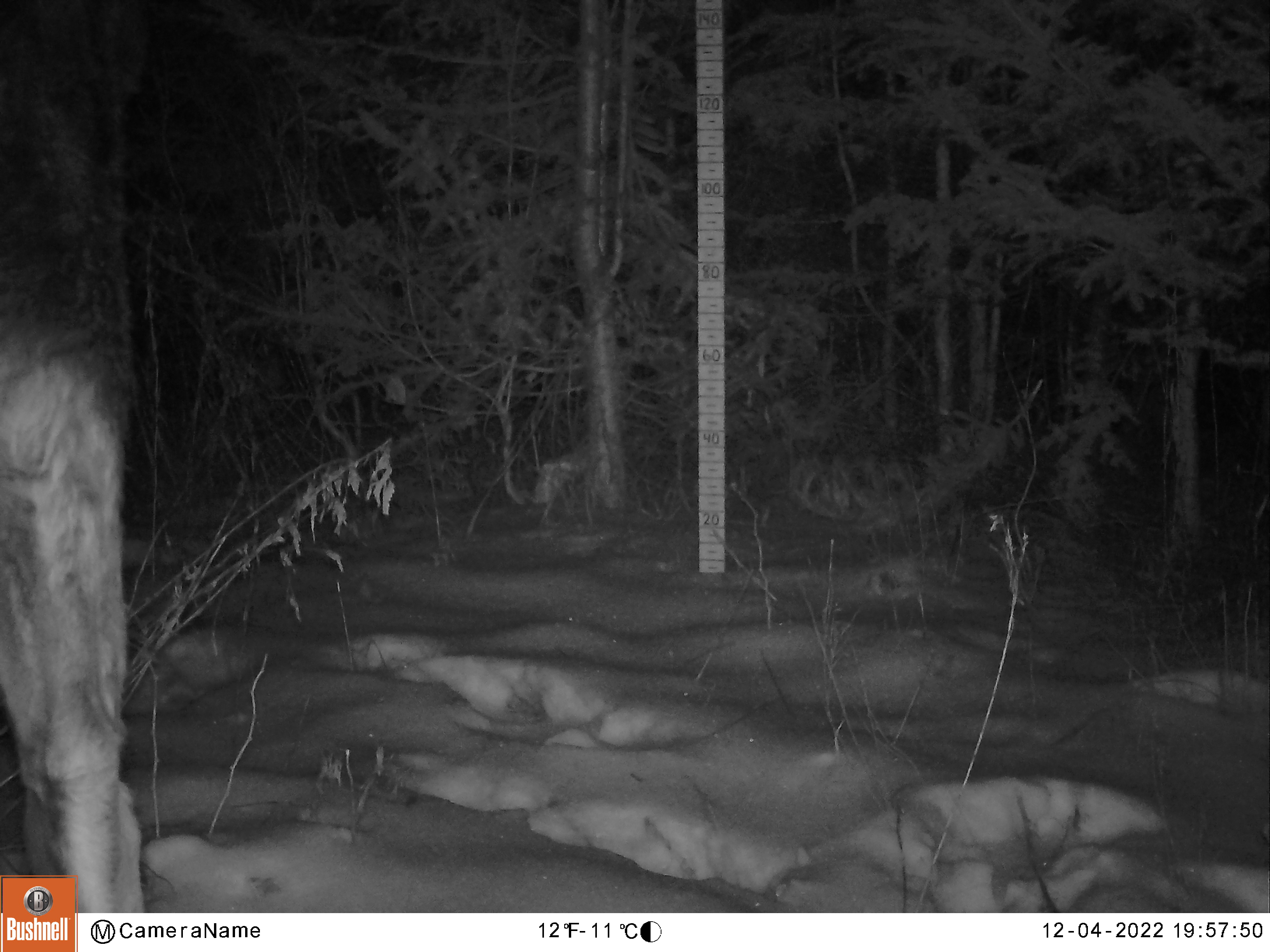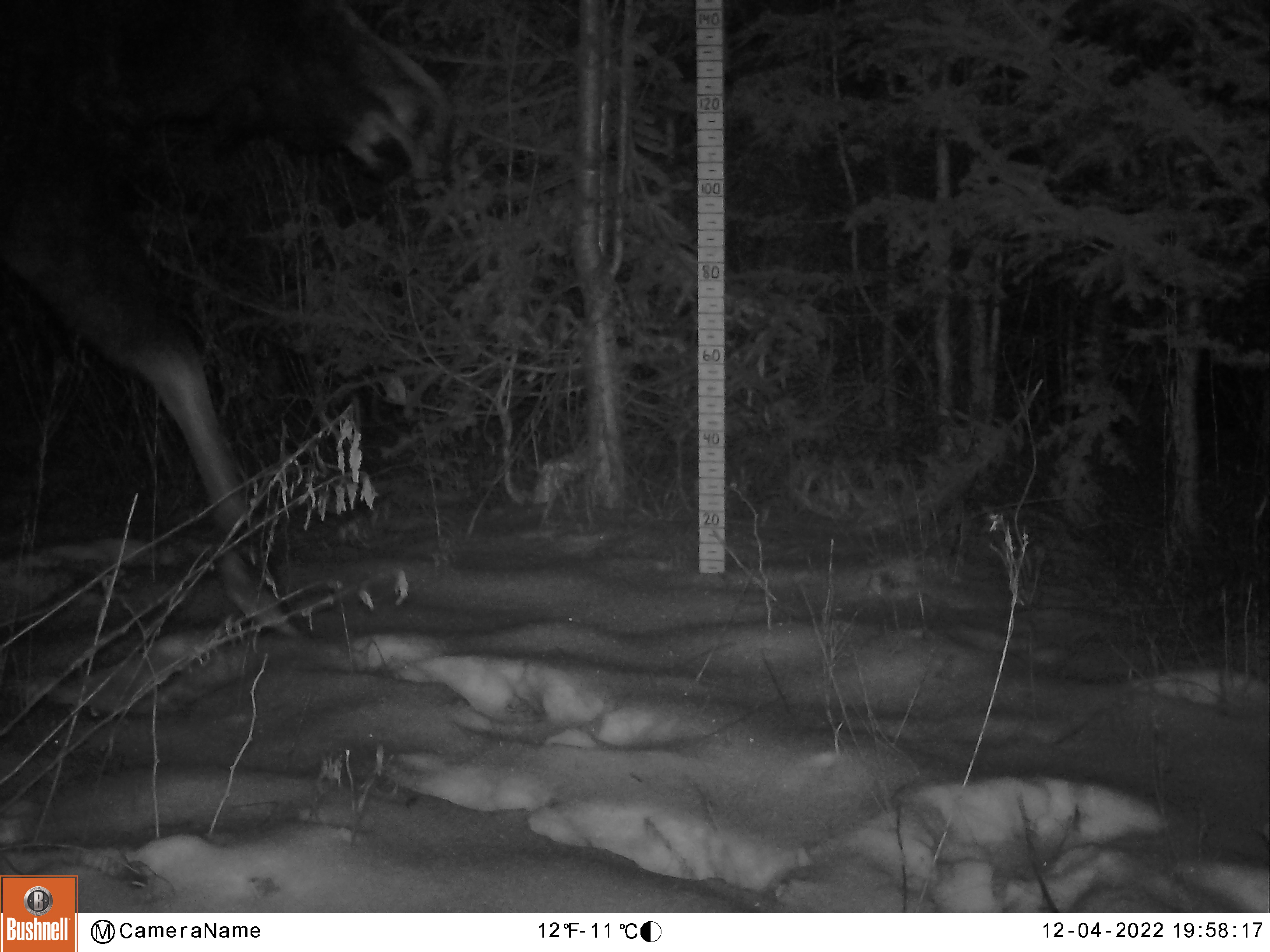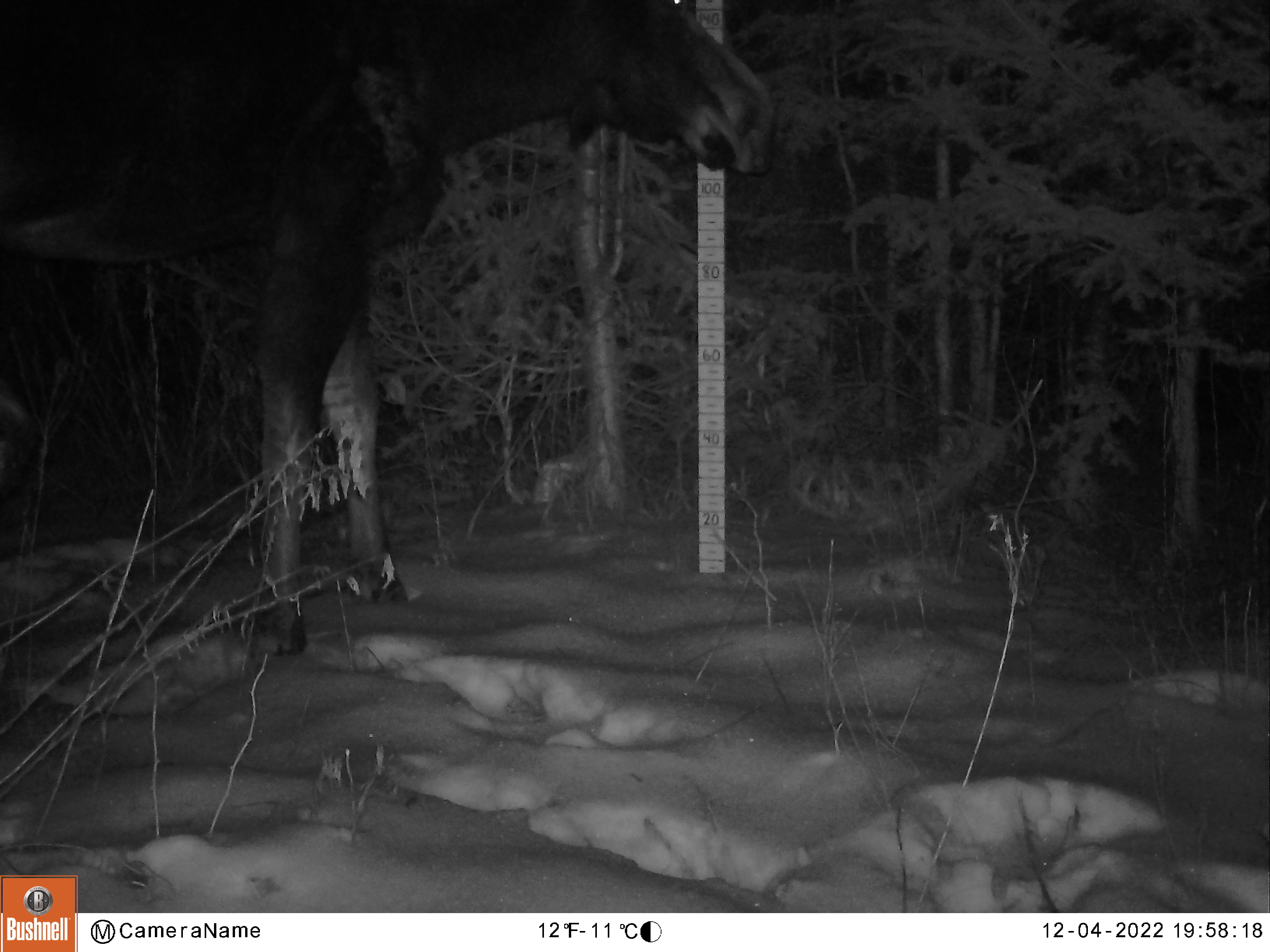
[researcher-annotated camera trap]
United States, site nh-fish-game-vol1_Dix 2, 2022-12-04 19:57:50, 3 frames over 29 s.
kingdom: Animalia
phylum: Chordata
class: Mammalia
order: Artiodactyla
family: Cervidae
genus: Alces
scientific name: Alces alces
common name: moose